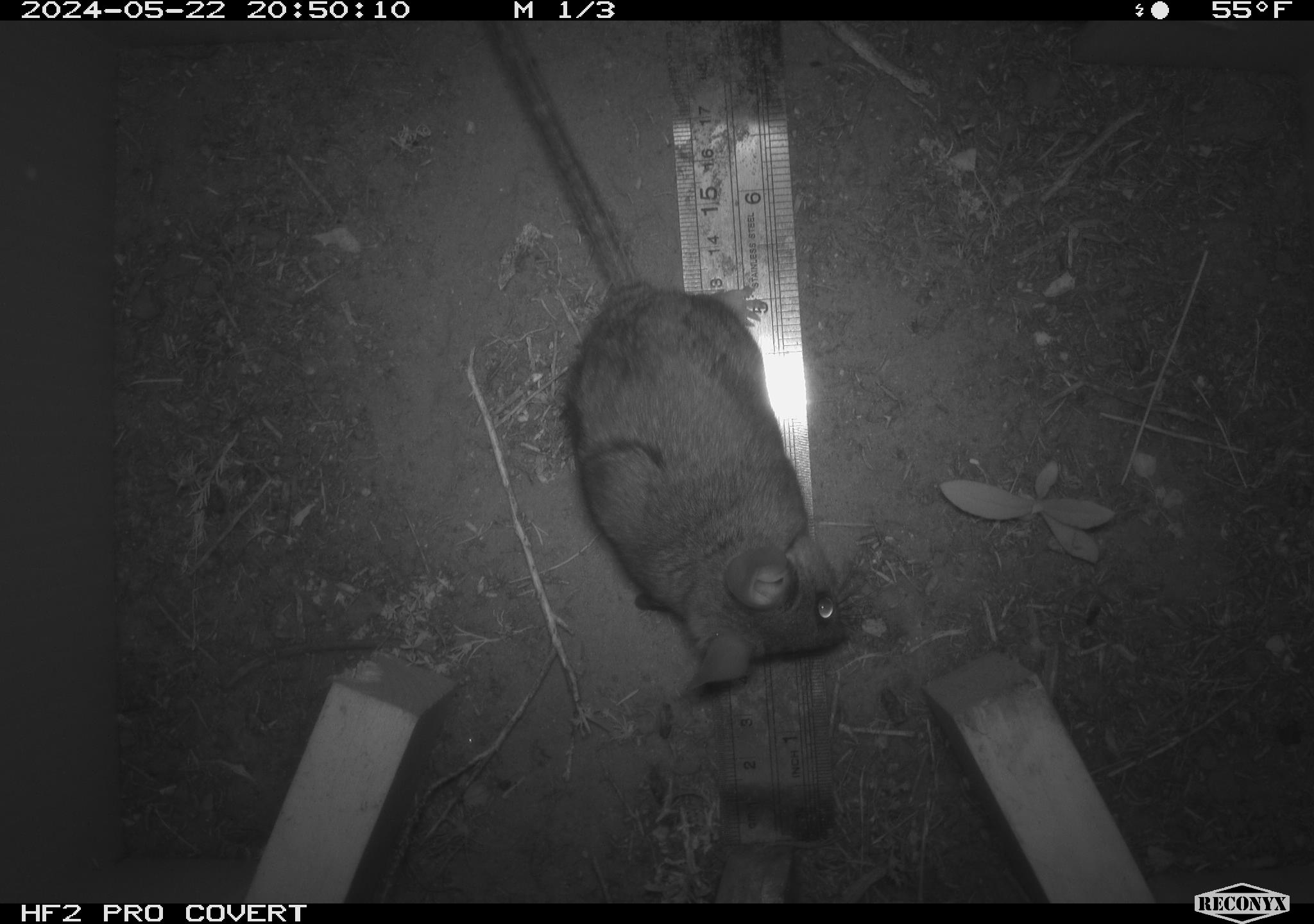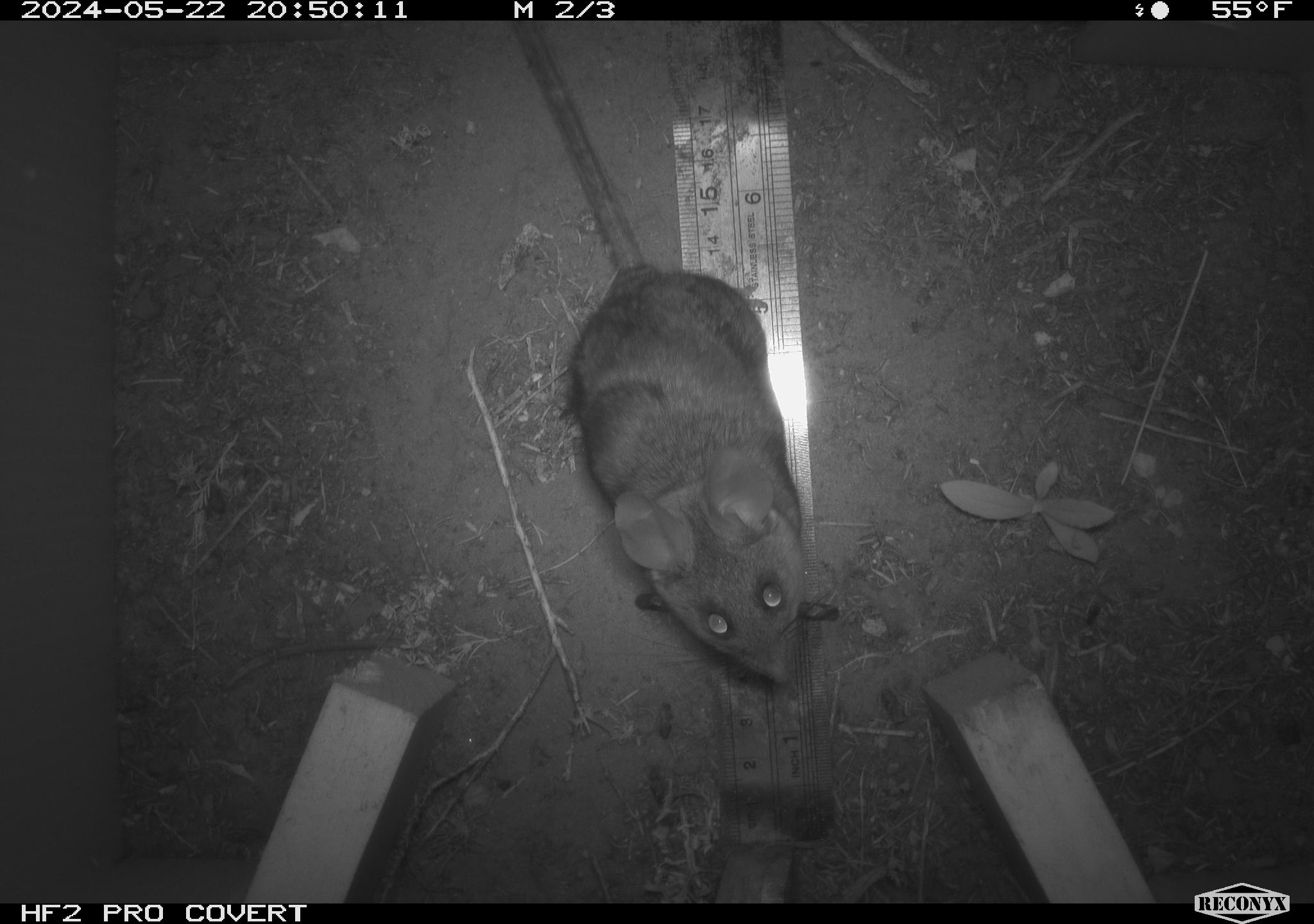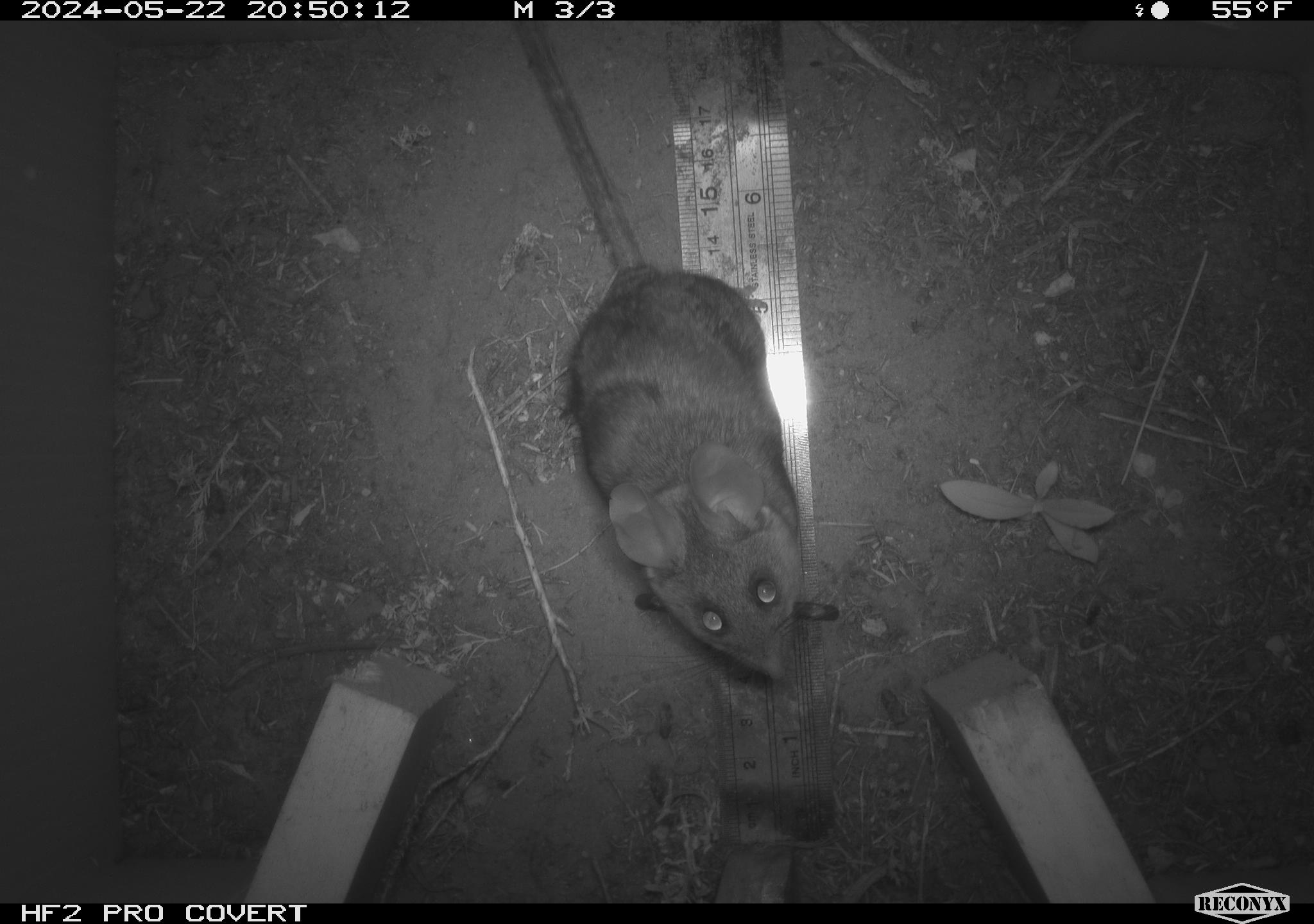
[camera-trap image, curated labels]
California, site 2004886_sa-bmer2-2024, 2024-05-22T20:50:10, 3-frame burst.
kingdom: Animalia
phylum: Chordata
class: Mammalia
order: Rodentia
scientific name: Rodentia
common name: woodrat or rat or mouse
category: woodrat or rat or mouse species